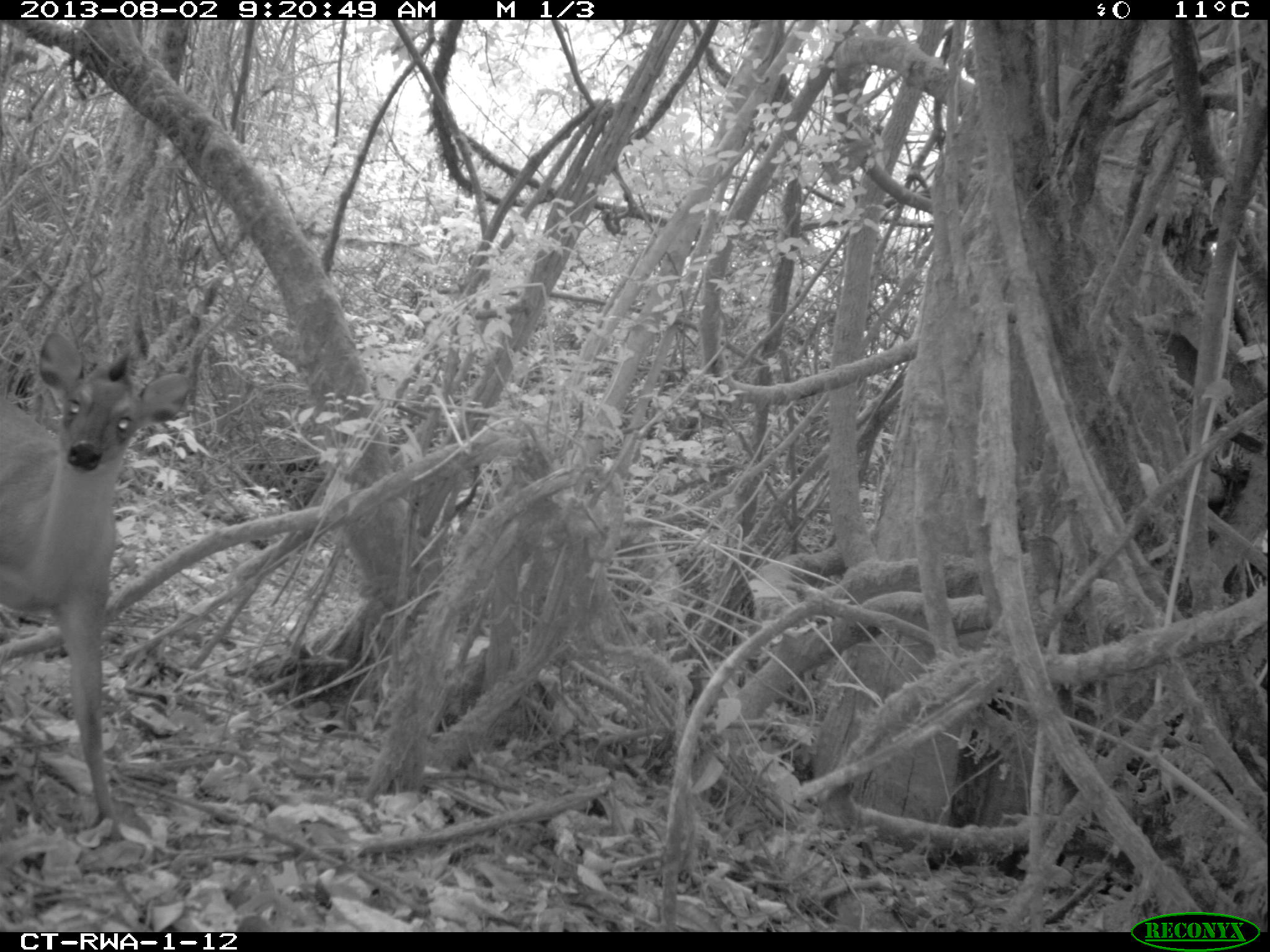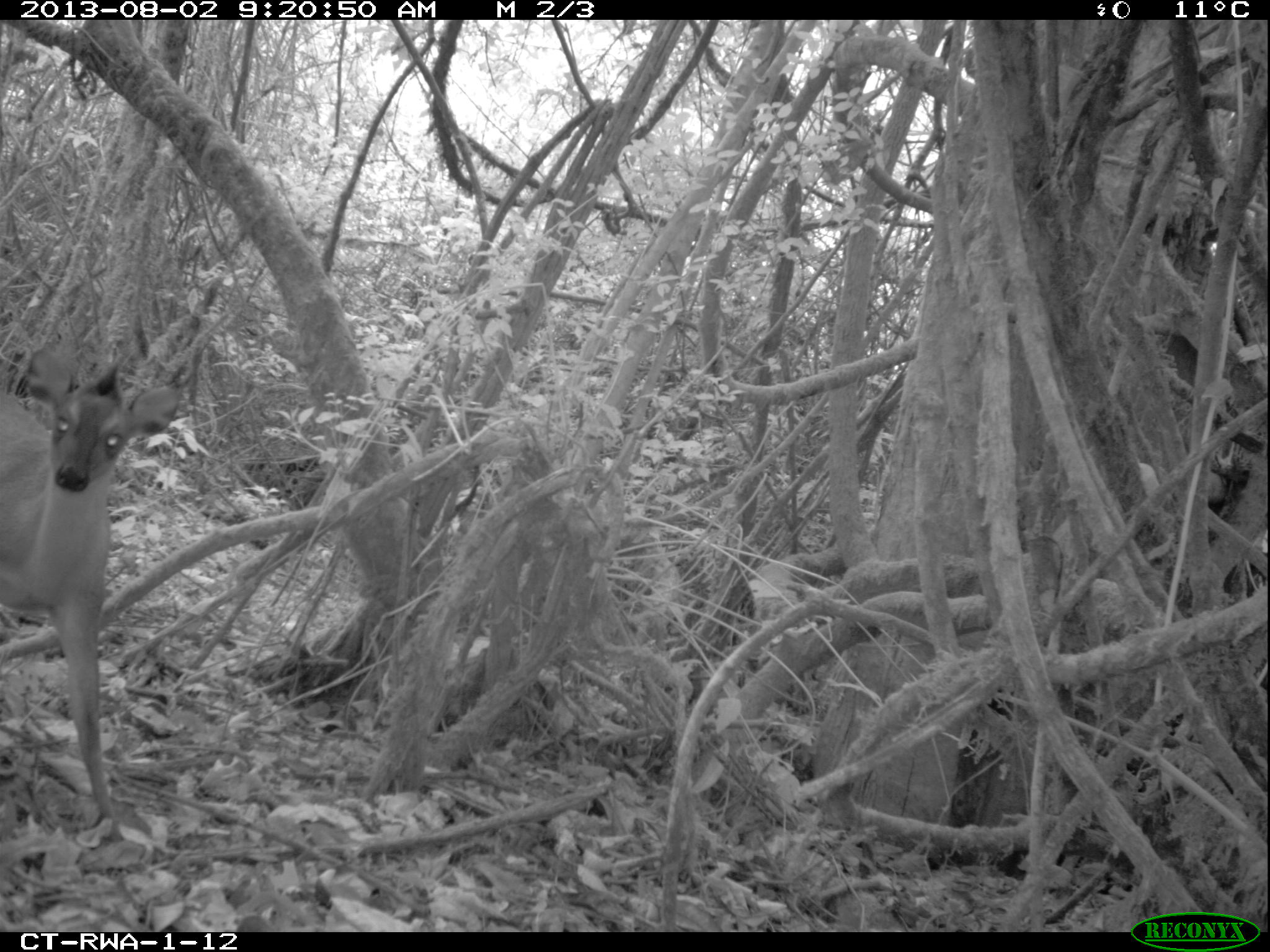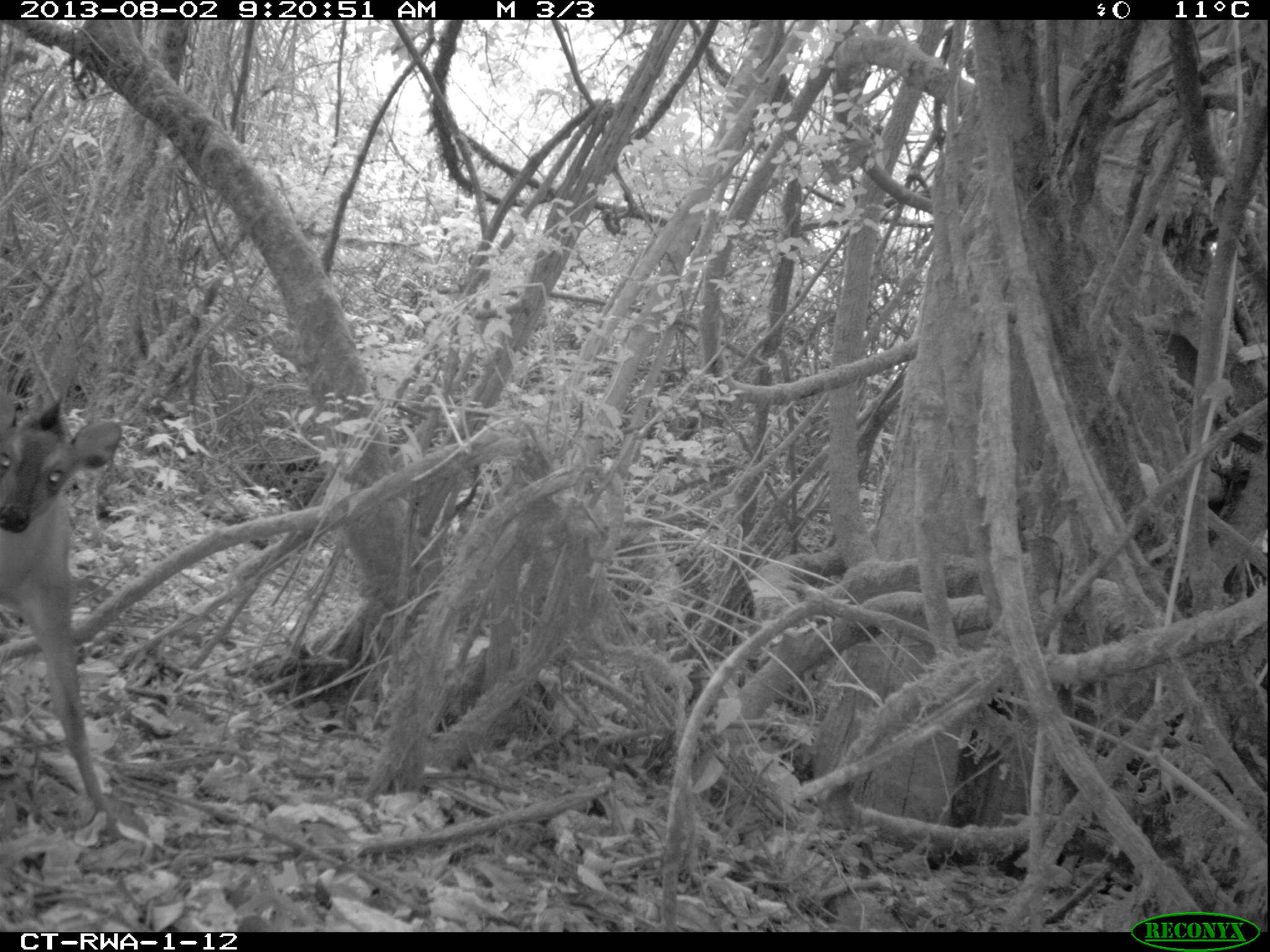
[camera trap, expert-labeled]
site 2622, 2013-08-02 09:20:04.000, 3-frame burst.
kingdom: Animalia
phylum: Chordata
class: Mammalia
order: Artiodactyla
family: Bovidae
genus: Cephalophus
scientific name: Cephalophus nigrifrons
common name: black-fronted duiker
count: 1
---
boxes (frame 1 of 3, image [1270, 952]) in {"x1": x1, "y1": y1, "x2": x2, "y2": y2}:
cephalophus nigrifrons: {"x1": 0, "y1": 336, "x2": 189, "y2": 830}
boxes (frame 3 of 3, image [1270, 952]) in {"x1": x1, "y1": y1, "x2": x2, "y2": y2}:
cephalophus nigrifrons: {"x1": 0, "y1": 398, "x2": 119, "y2": 810}